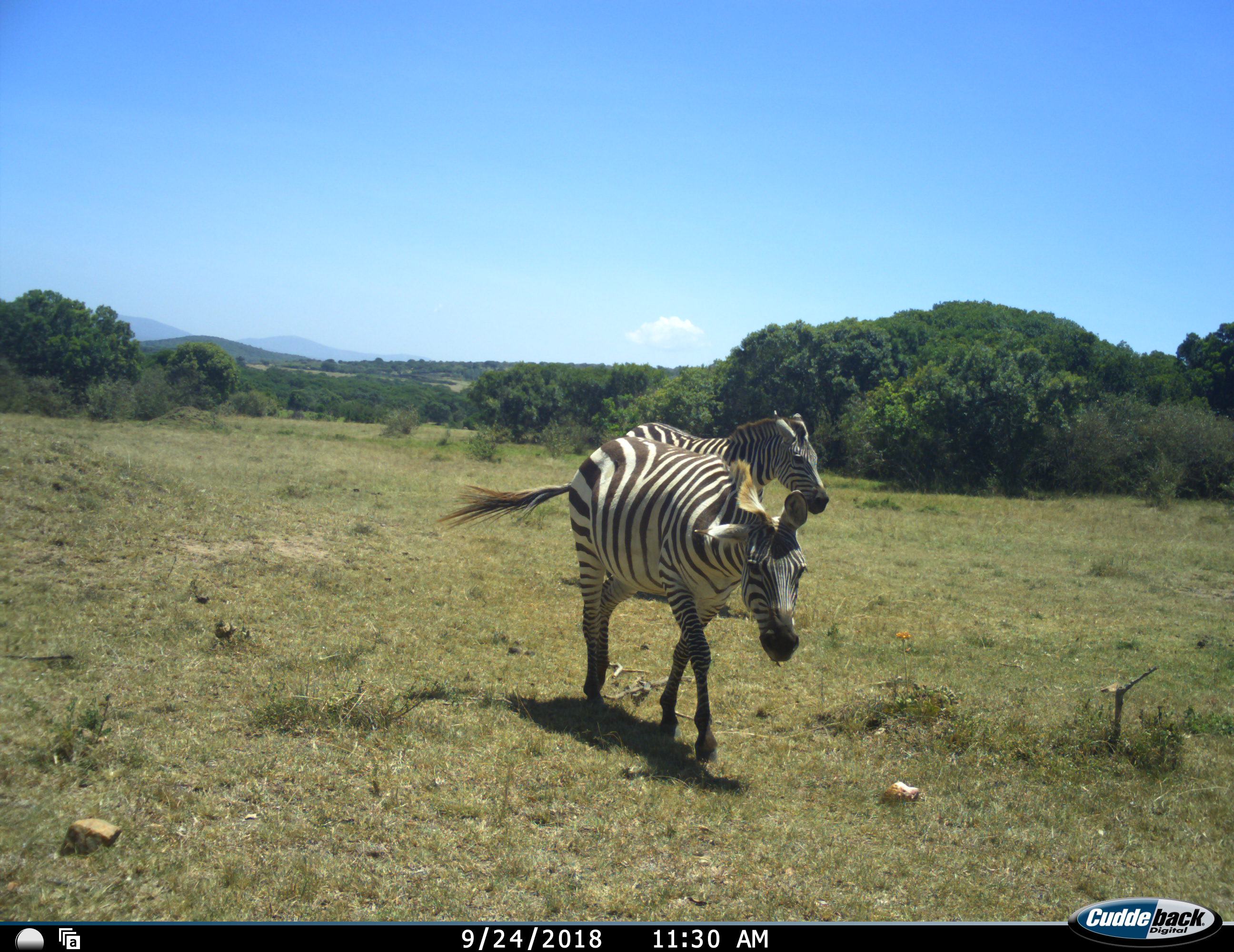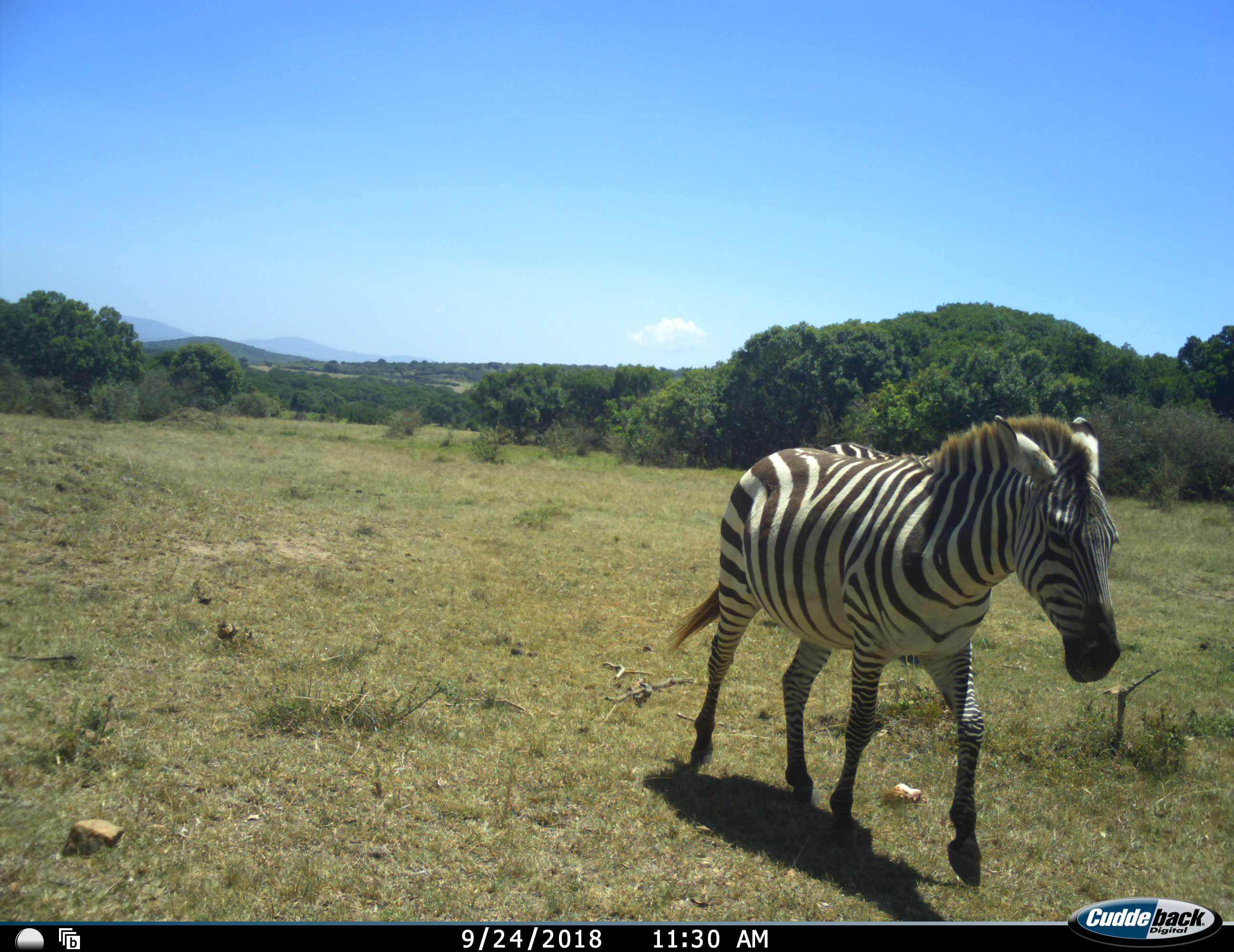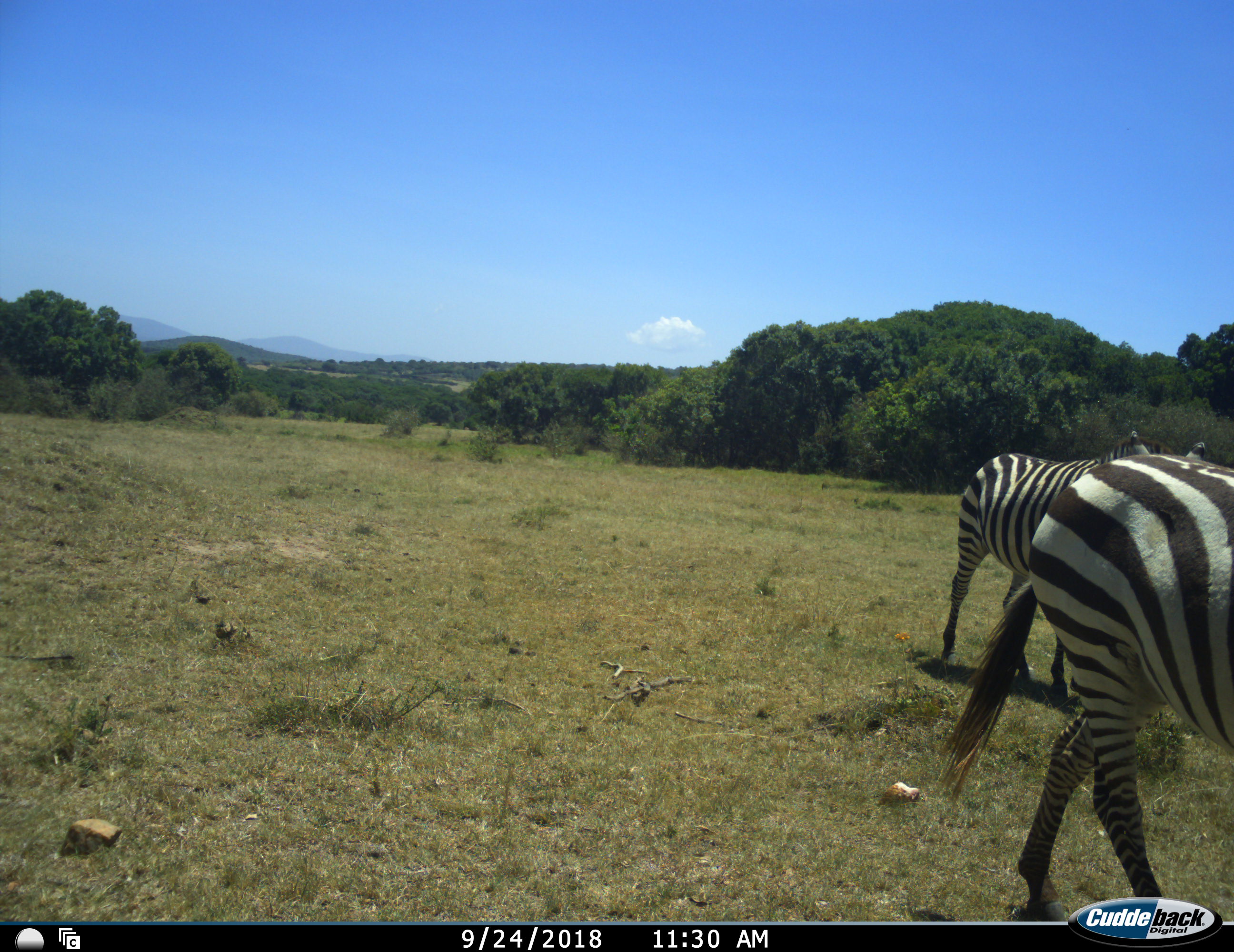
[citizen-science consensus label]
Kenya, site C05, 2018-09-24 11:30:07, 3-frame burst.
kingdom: Animalia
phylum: Chordata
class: Mammalia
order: Perissodactyla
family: Equidae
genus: Equus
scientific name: Equus quagga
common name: plains zebra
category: zebra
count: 2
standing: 0%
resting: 0%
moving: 90%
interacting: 0%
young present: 0%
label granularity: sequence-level